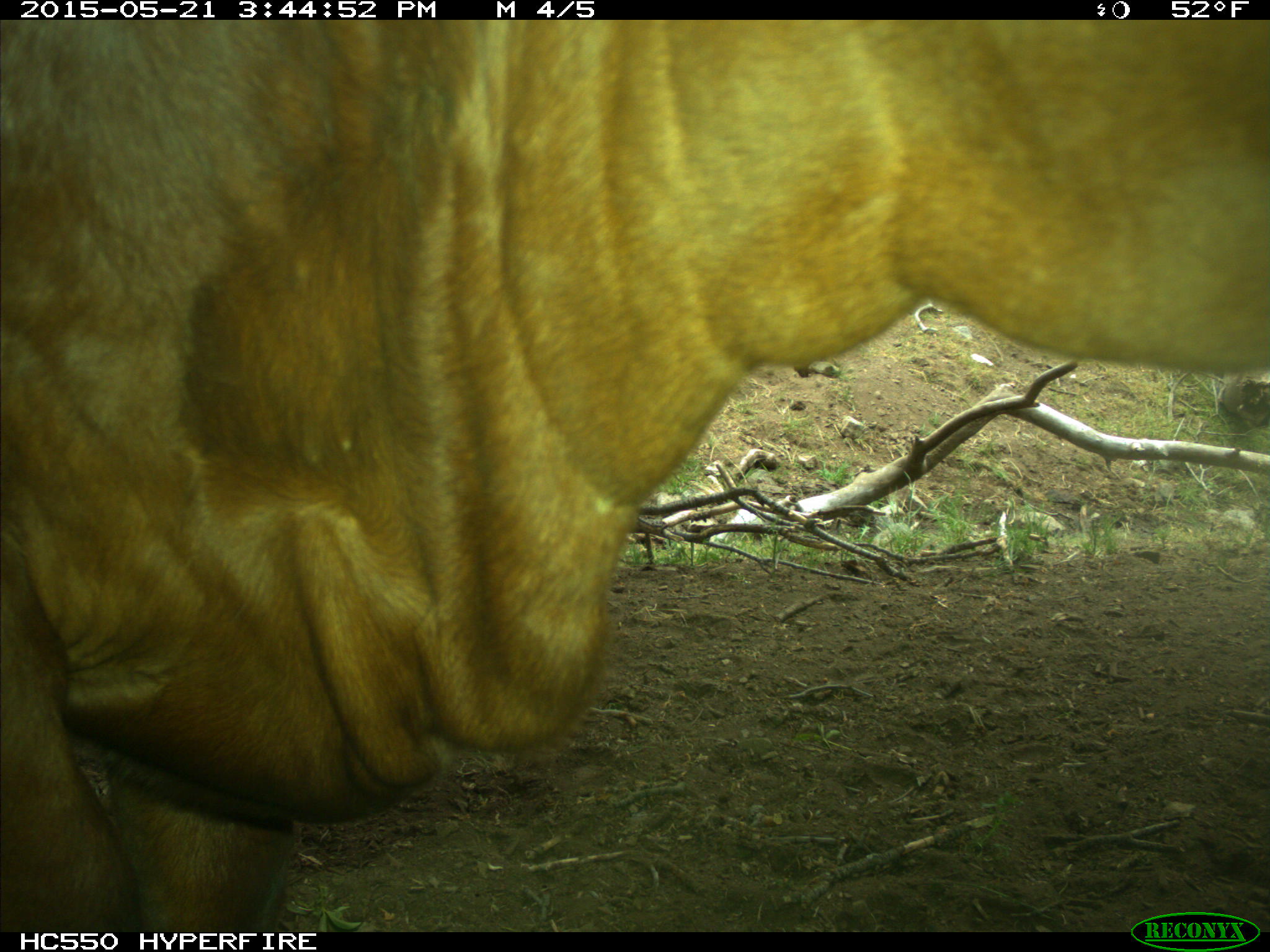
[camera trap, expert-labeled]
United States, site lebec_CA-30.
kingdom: Animalia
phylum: Chordata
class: Mammalia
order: Artiodactyla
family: Bovidae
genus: Bos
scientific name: Bos taurus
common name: domestic cow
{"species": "Bos taurus (domestic cow)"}